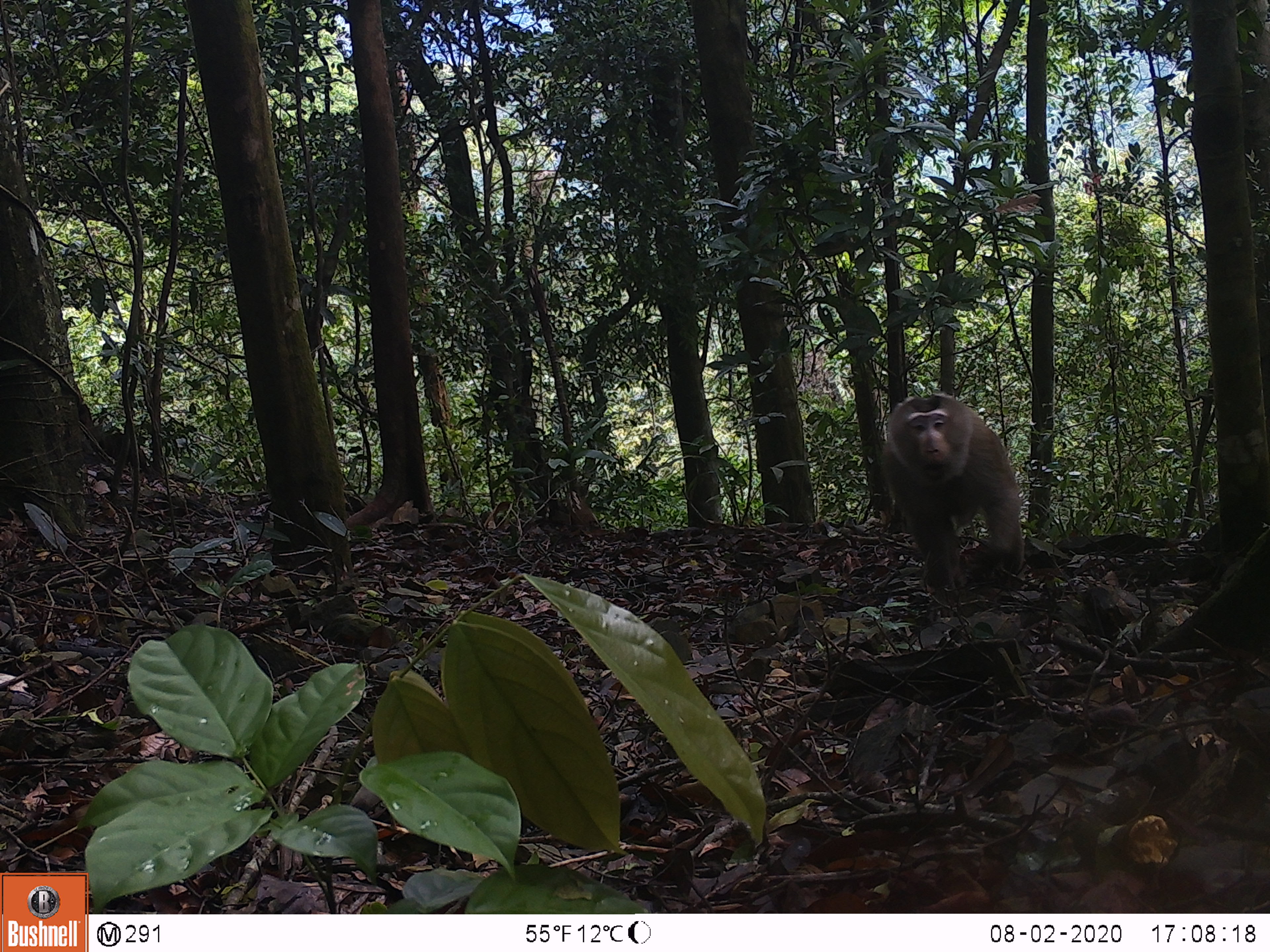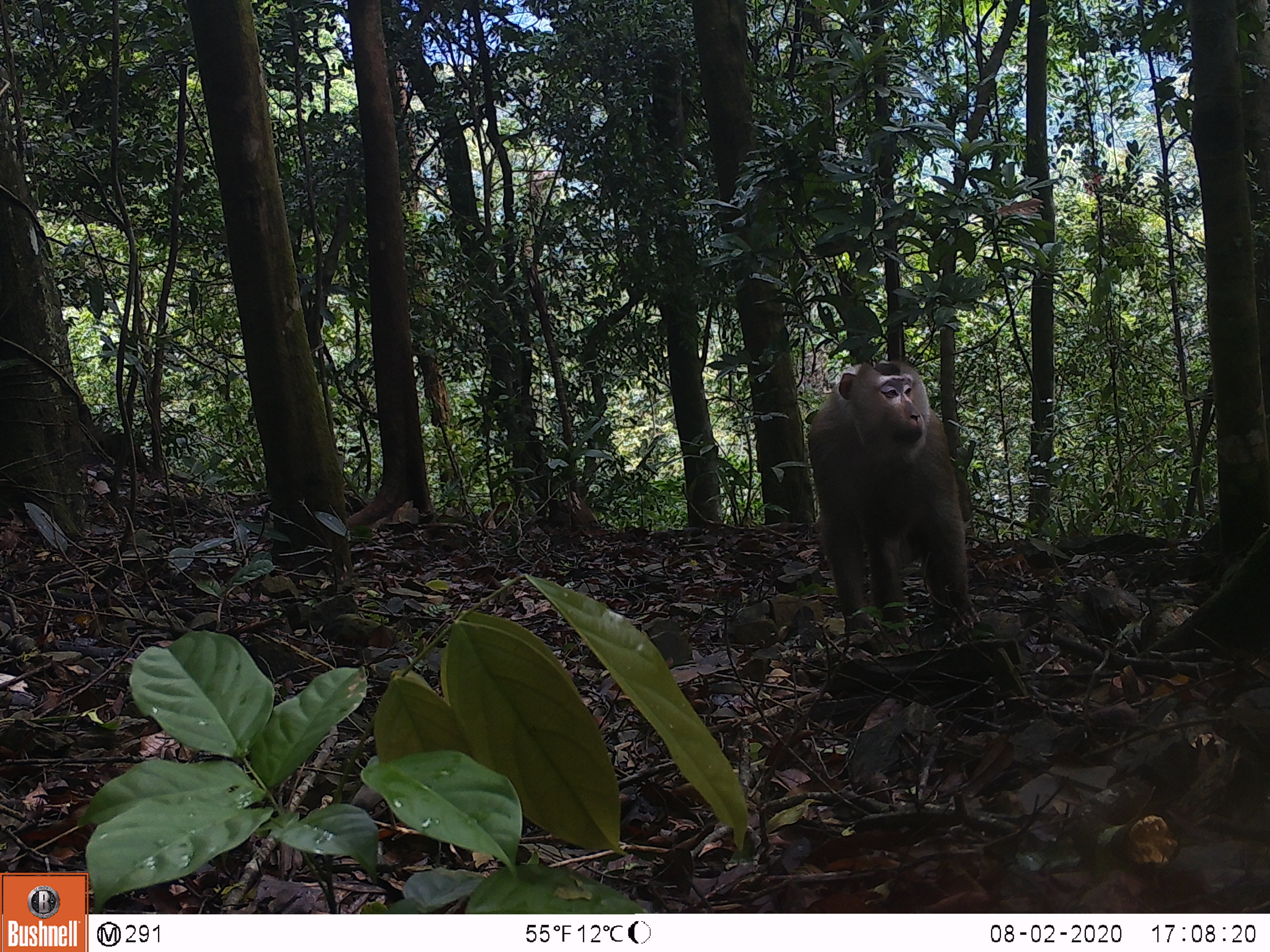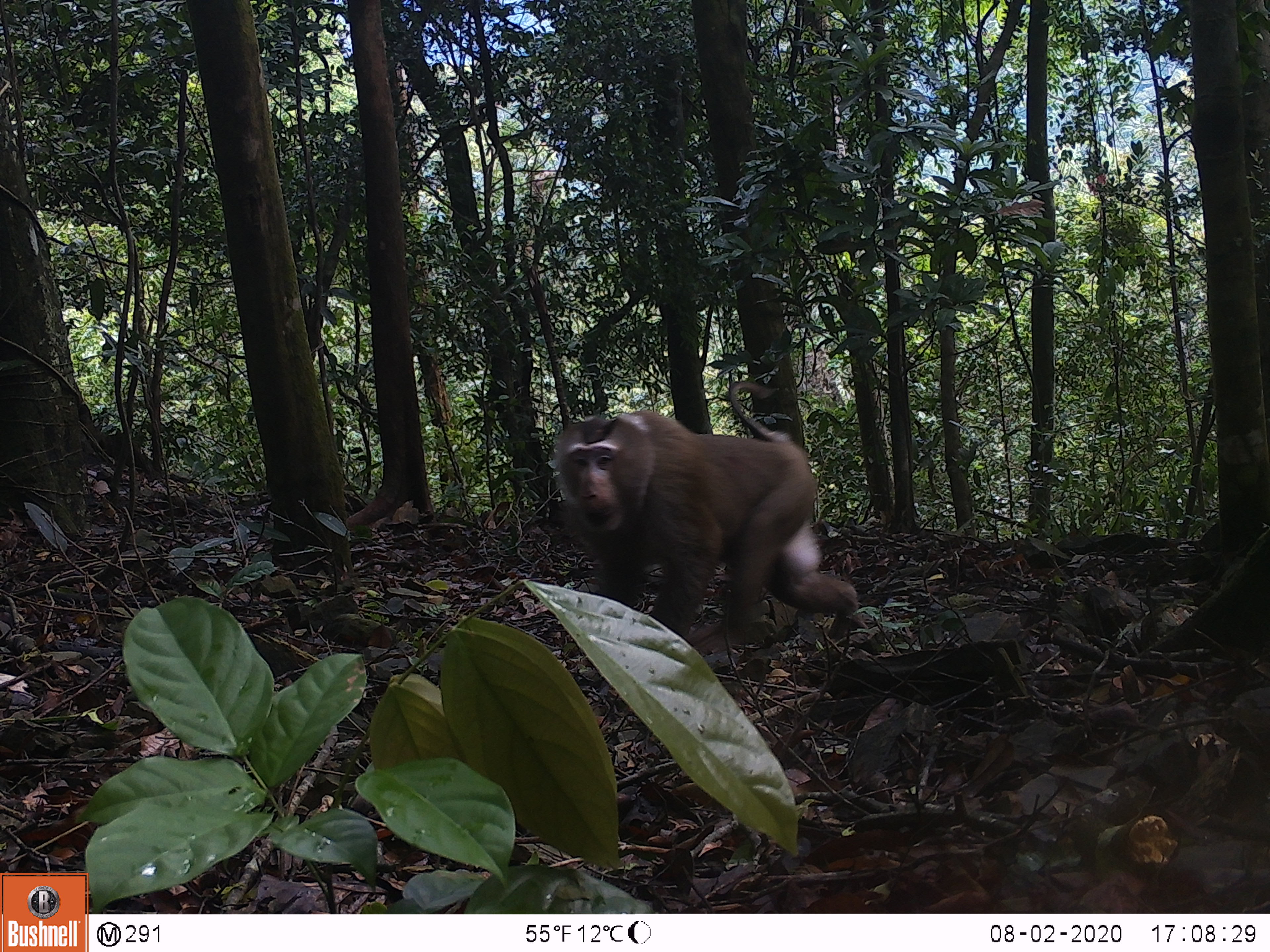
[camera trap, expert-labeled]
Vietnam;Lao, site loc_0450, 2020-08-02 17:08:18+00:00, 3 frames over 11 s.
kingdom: Animalia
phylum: Chordata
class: Mammalia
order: Primates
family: Cercopithecidae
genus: Macaca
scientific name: Macaca nemestrina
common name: pig-tailed macaque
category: pig tailed macaque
Pig tailed macaque (pig-tailed macaque) (Macaca nemestrina). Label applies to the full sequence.